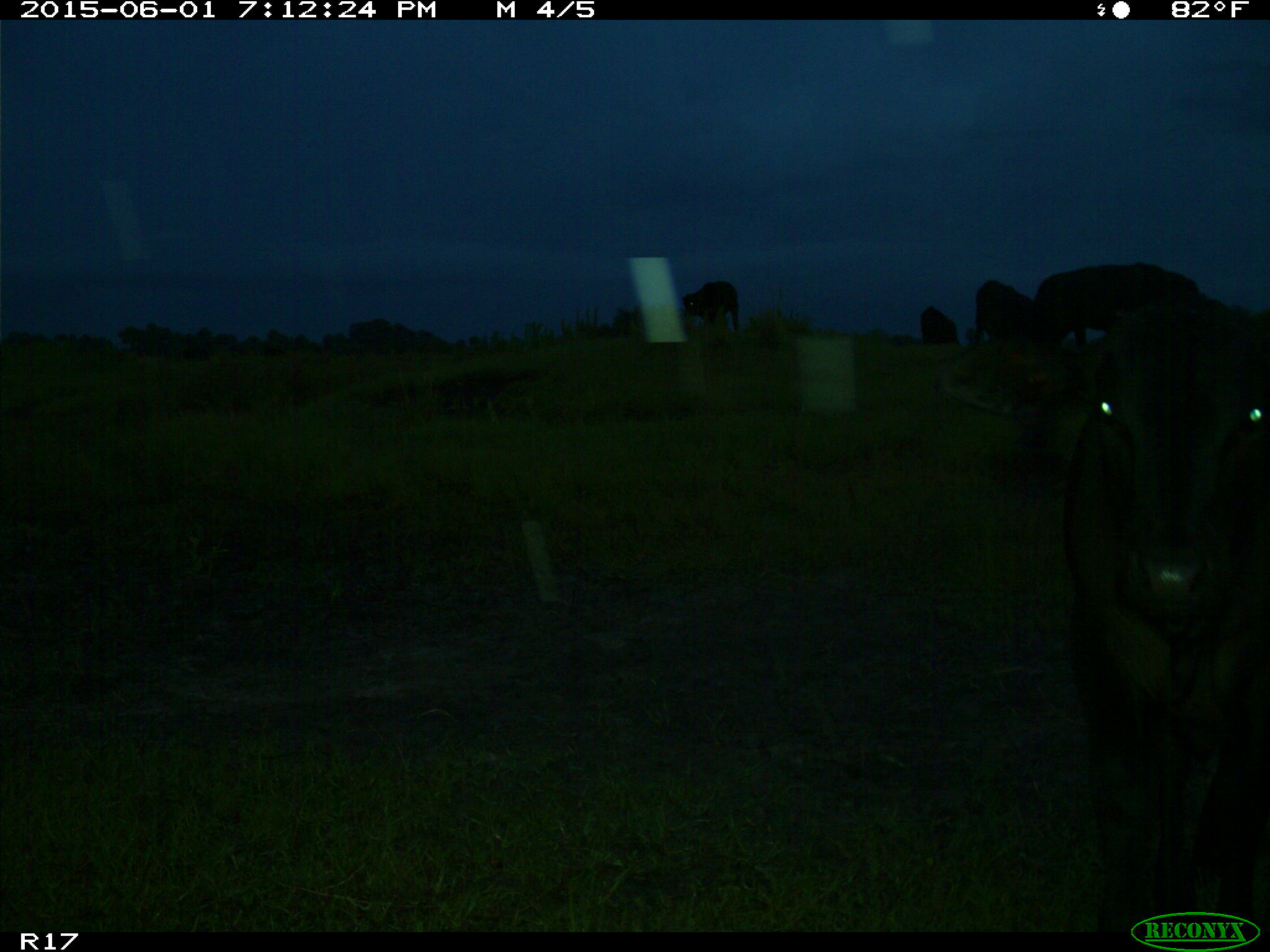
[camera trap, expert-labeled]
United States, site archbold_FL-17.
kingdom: Animalia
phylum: Chordata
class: Mammalia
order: Artiodactyla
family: Bovidae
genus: Bos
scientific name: Bos taurus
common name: domestic cow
Bos taurus (domestic cow).